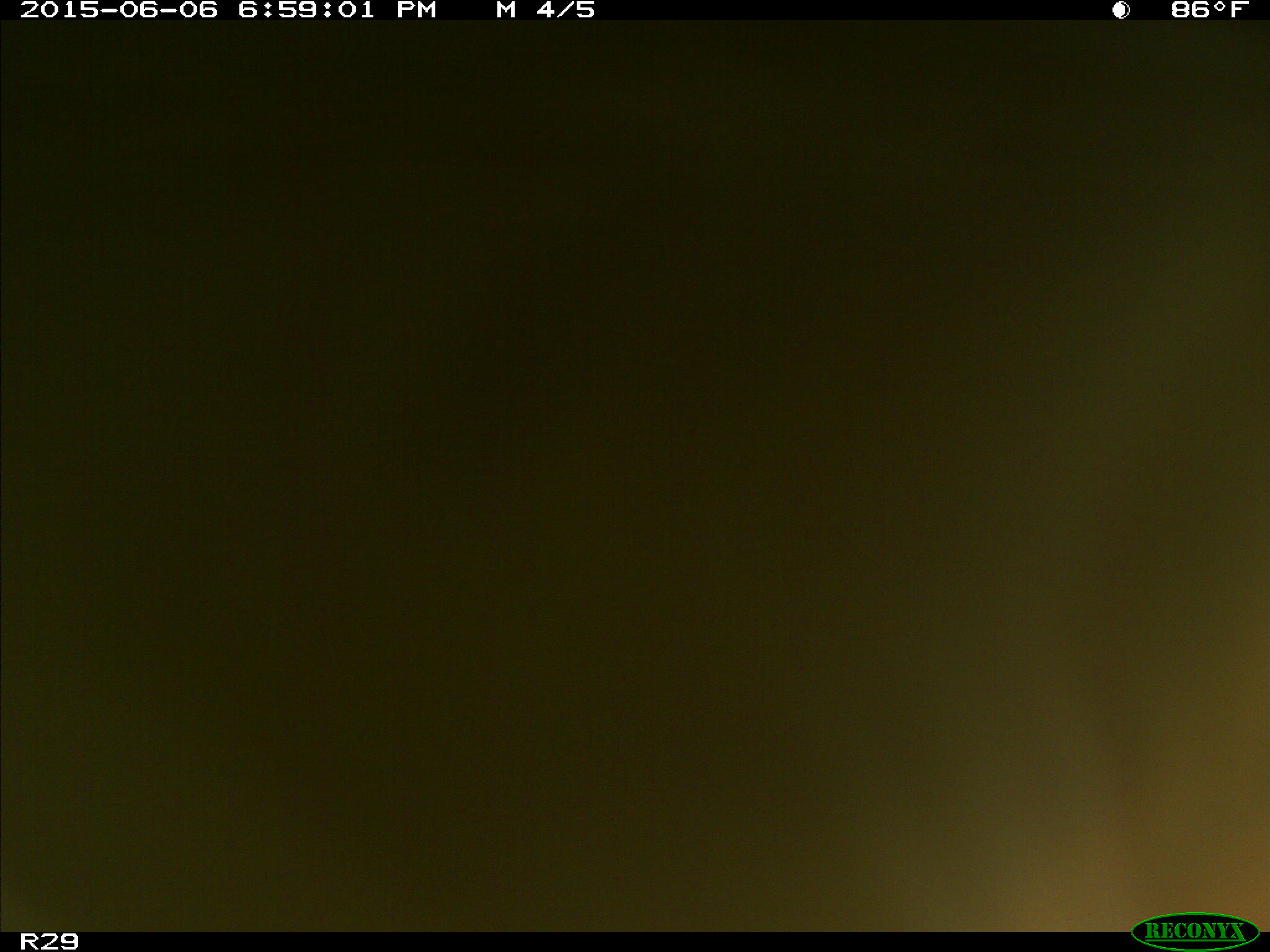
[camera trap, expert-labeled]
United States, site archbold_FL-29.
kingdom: Animalia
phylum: Chordata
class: Mammalia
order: Artiodactyla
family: Bovidae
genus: Bos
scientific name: Bos taurus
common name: domestic cow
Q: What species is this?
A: Bos taurus (domestic cow).